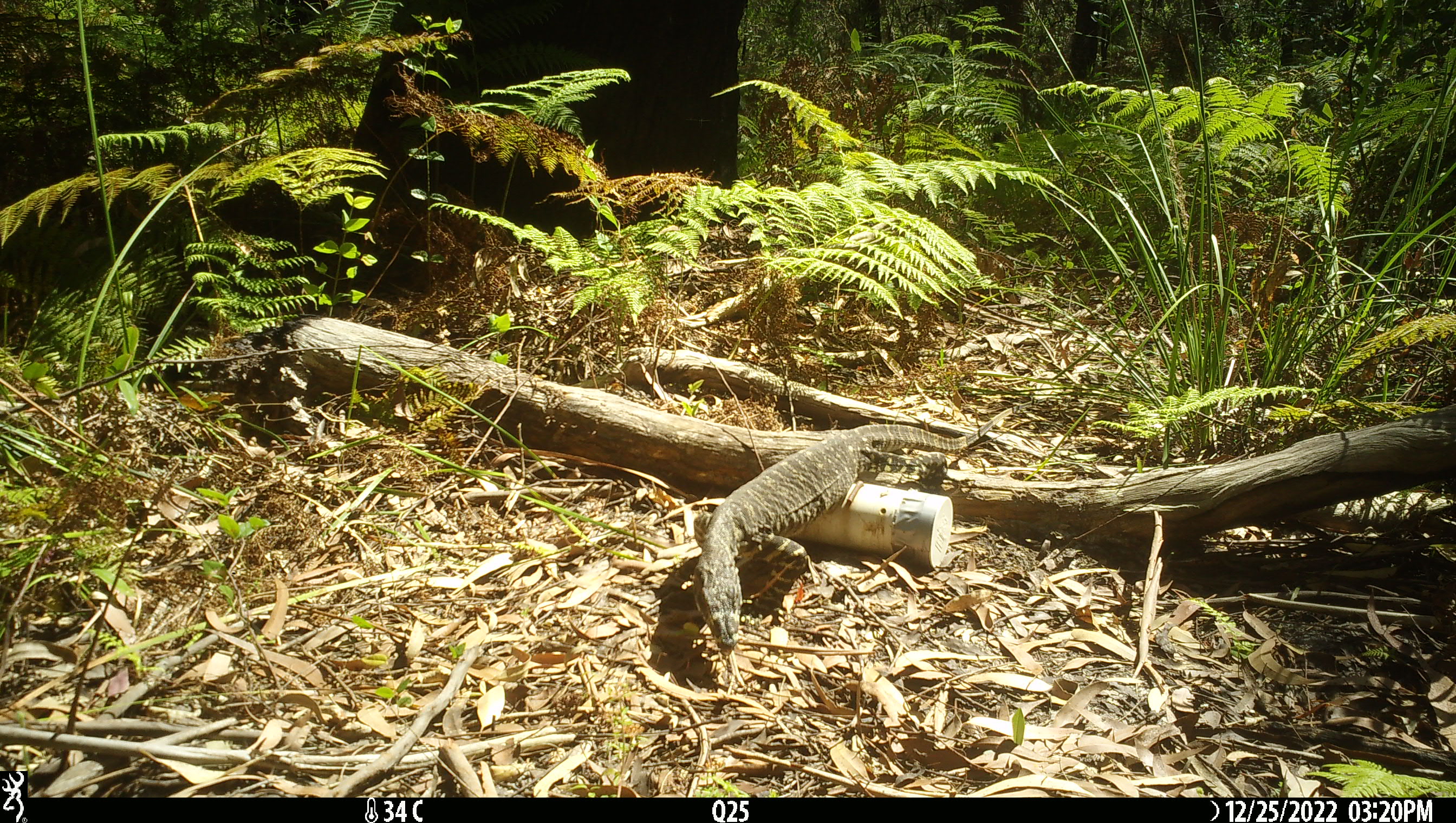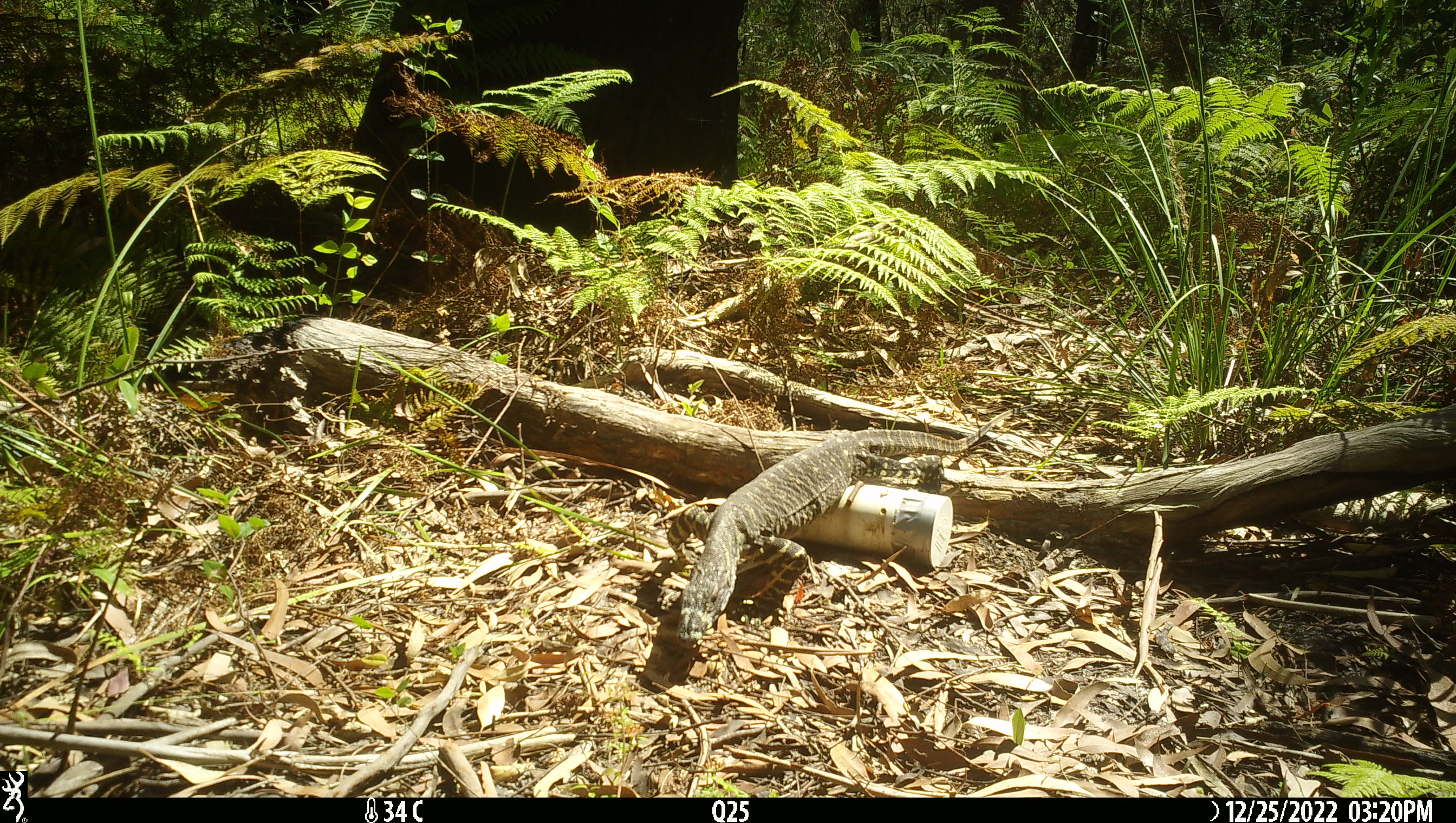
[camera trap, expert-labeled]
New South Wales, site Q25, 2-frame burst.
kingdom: Animalia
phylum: Chordata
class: Reptilia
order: Squamata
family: Varanidae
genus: Varanus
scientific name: Varanus varius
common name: lace monitor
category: goanna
Goanna (lace monitor) (Varanus varius).